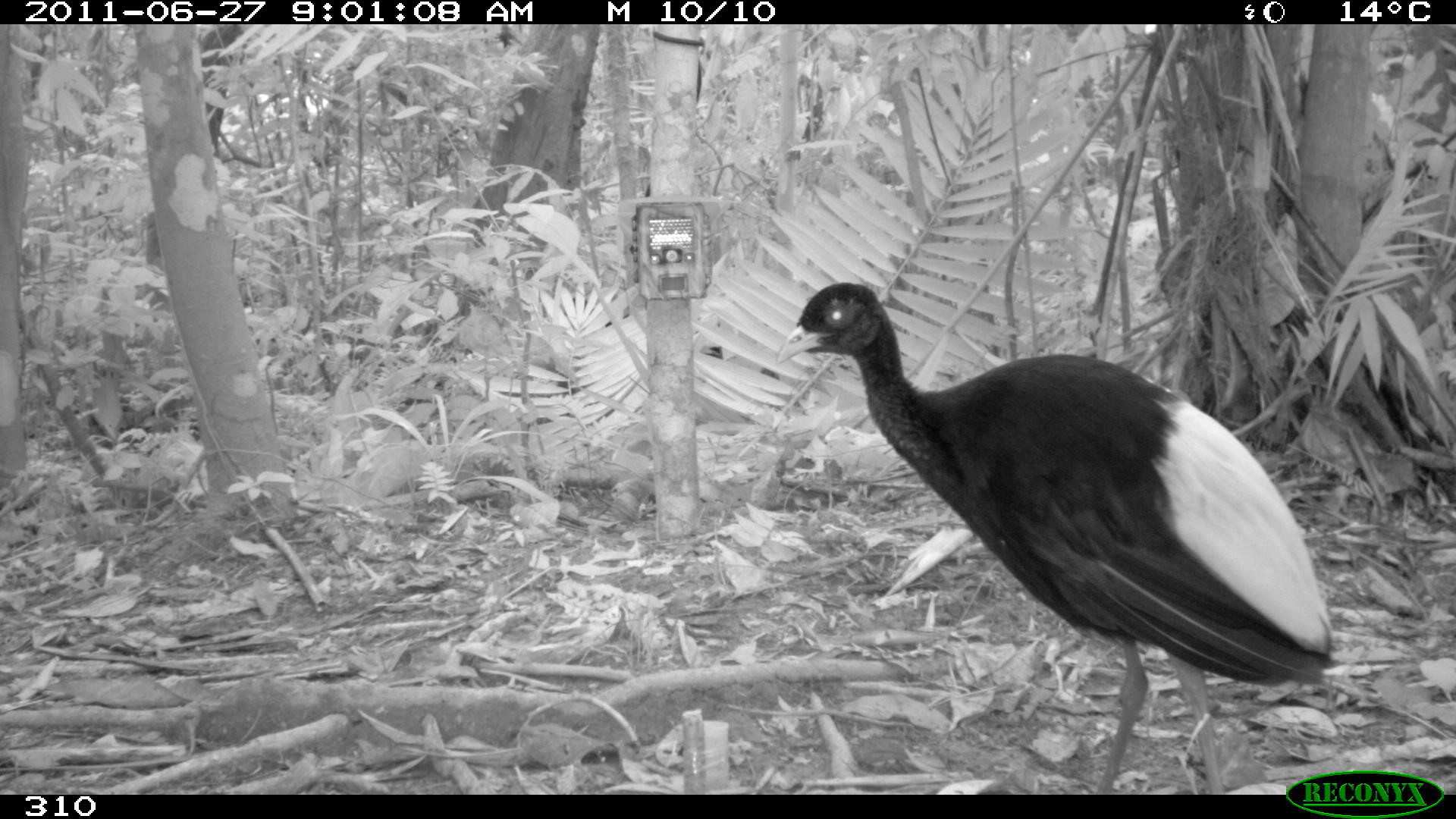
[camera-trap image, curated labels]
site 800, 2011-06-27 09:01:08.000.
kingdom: Animalia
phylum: Chordata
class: Aves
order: Gruiformes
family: Psophiidae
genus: Psophia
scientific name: Psophia leucoptera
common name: pale-winged trumpeter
Psophia leucoptera (pale-winged trumpeter).